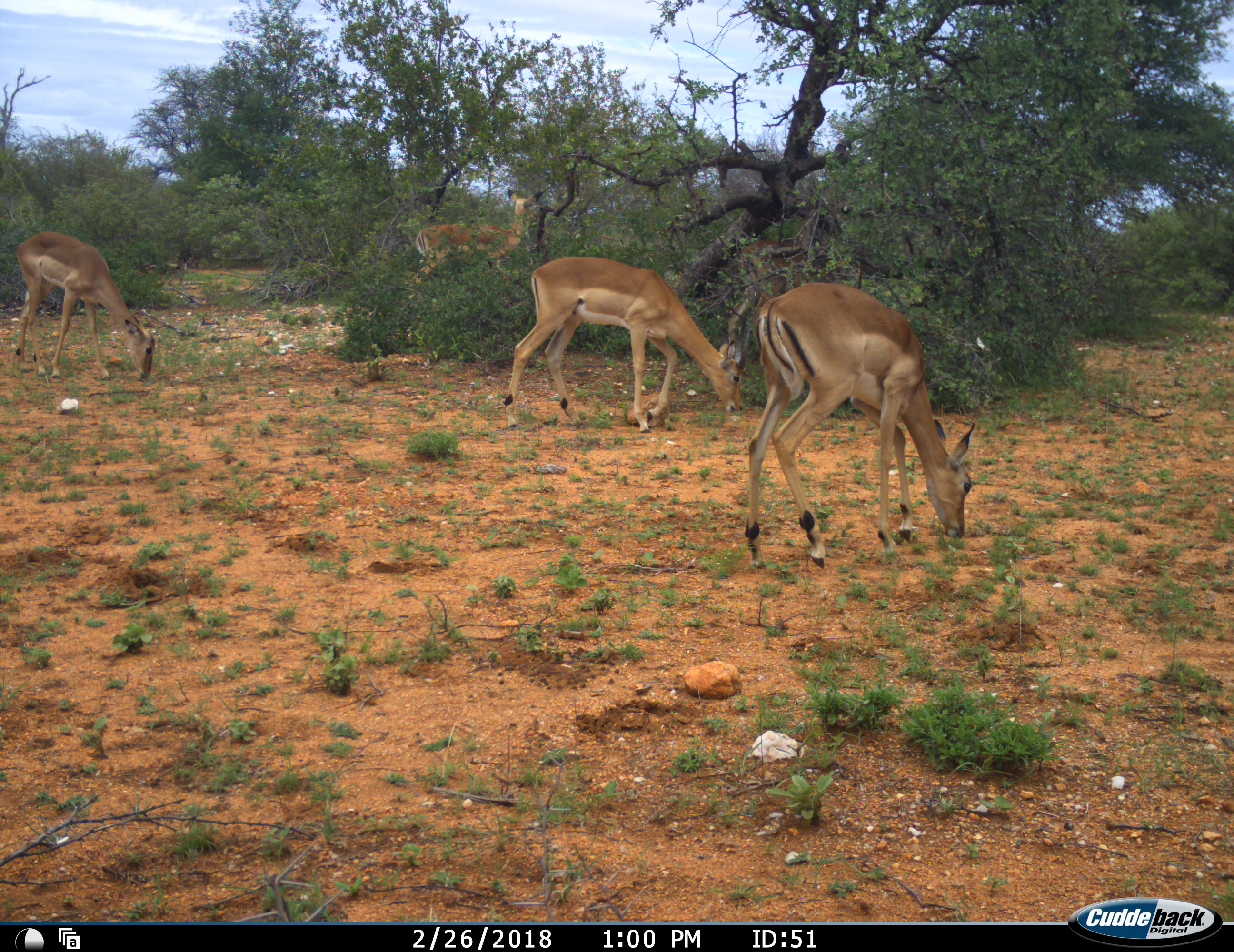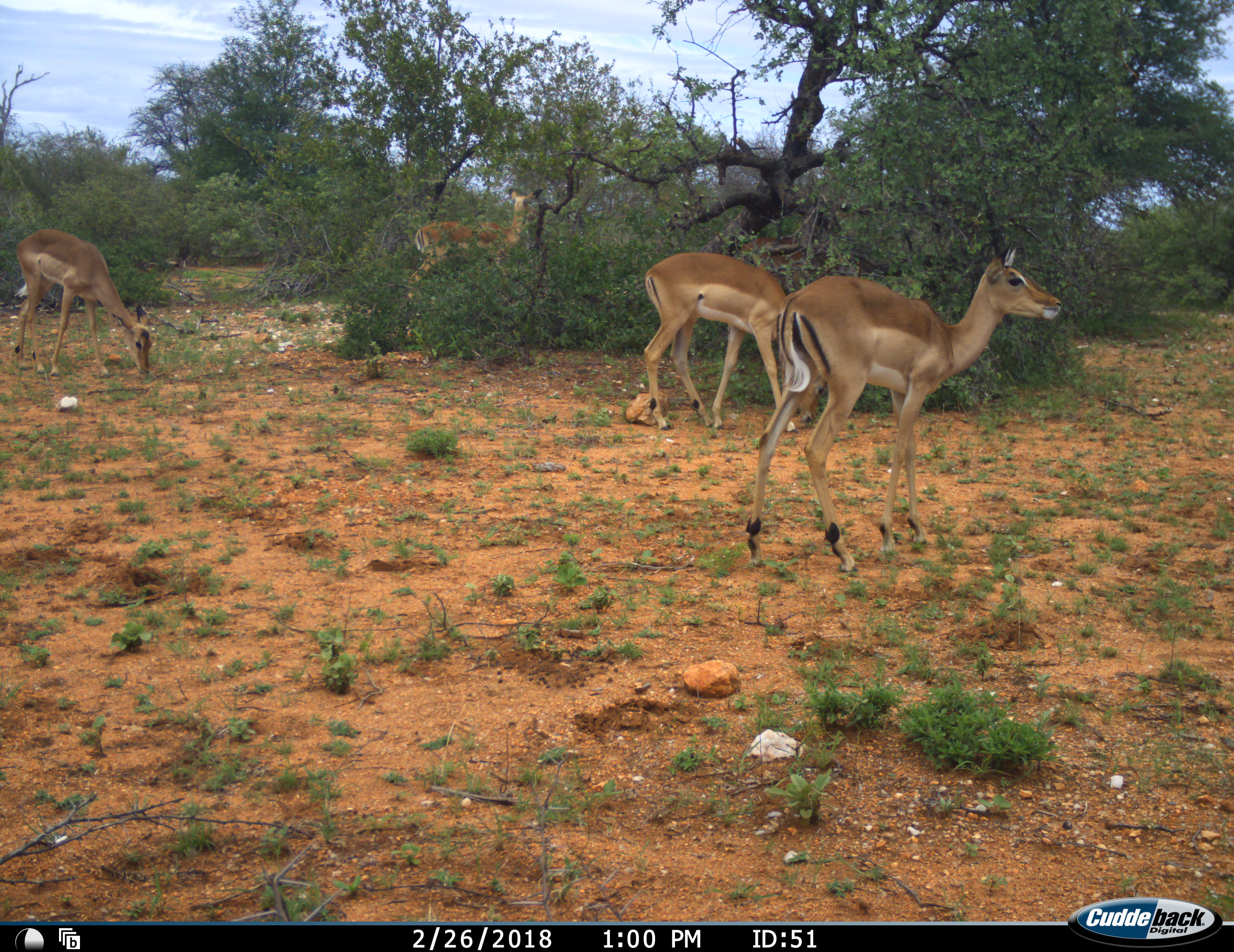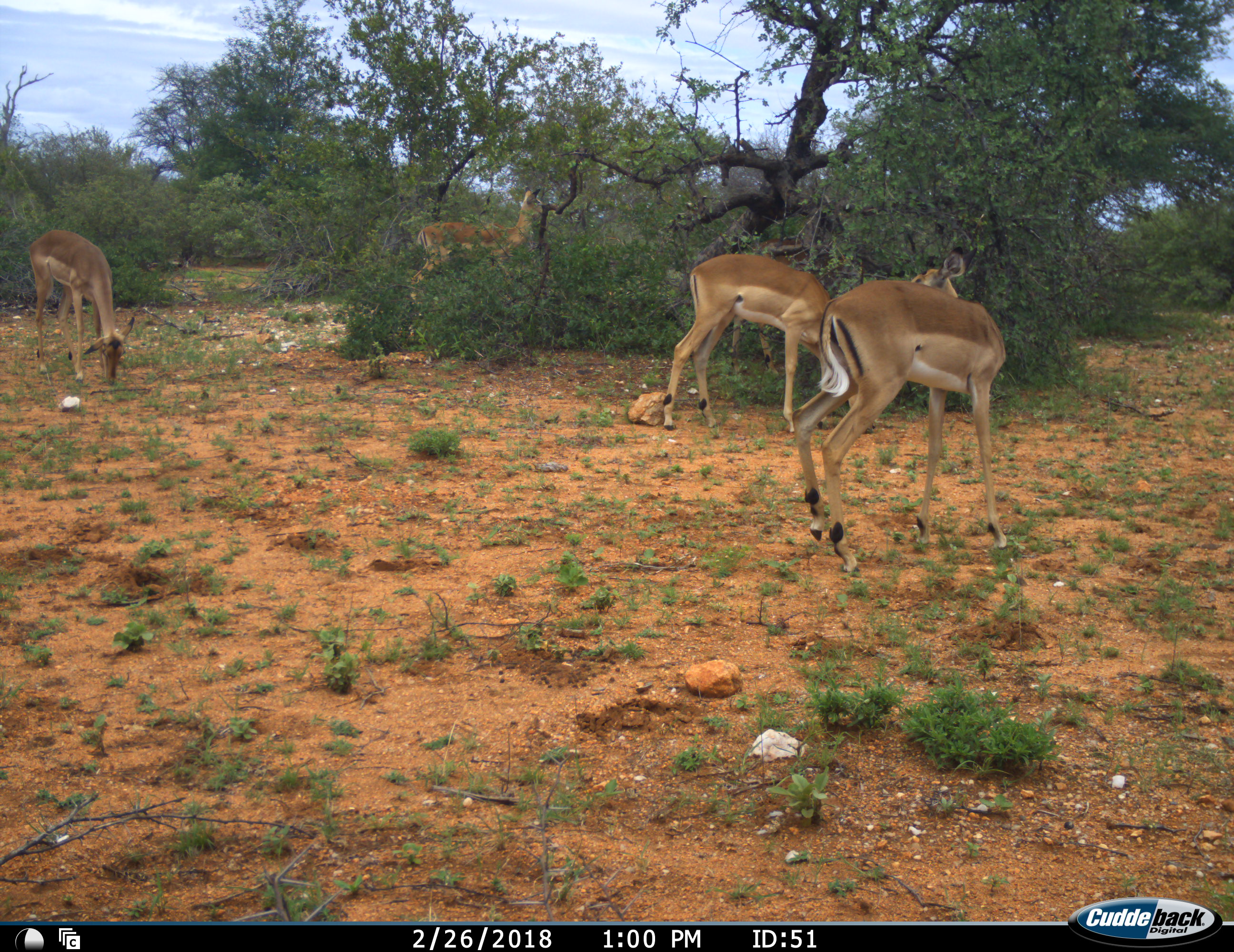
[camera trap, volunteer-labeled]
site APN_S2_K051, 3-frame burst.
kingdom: Animalia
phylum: Chordata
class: Mammalia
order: Artiodactyla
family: Bovidae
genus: Aepyceros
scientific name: Aepyceros melampus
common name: impala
Impala (Aepyceros melampus), count 4. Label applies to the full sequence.